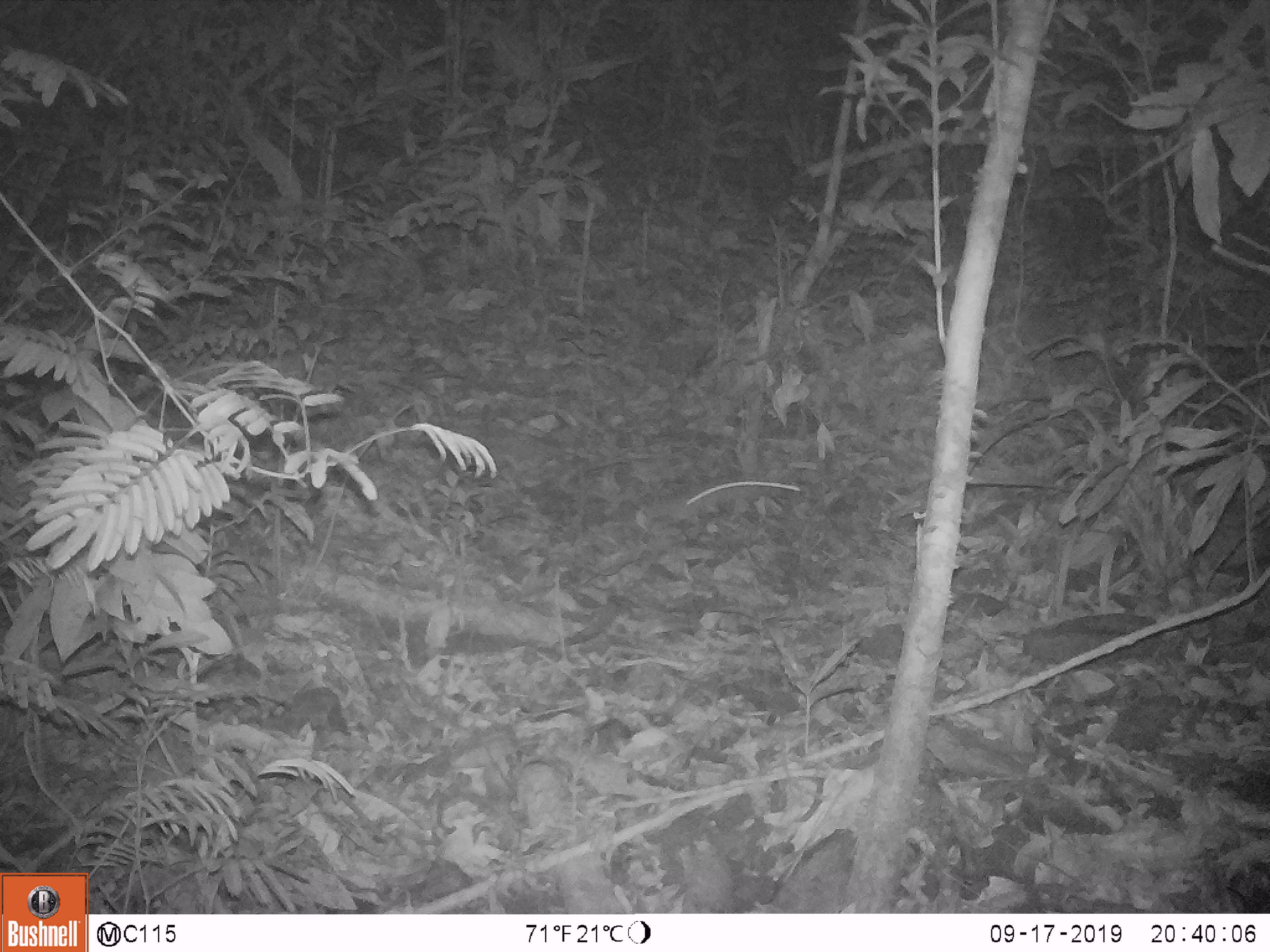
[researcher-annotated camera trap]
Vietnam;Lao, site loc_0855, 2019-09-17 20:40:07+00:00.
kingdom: Animalia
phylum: Chordata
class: Mammalia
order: Rodentia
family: Muridae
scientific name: Muridae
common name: old-world mice and rats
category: unidentified murid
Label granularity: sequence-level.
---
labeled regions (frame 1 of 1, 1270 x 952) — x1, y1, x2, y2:
unidentified murid: 644, 481, 800, 527